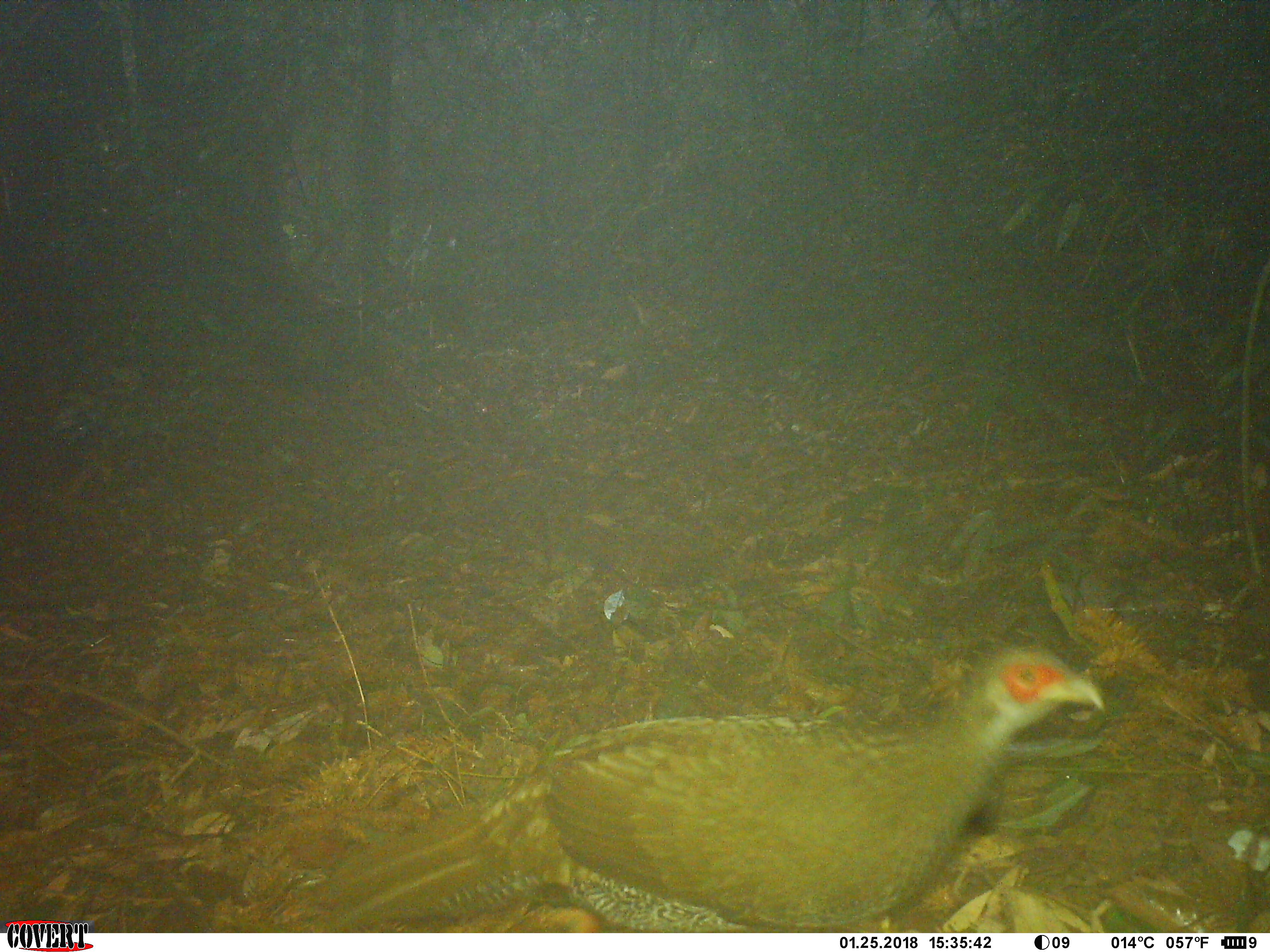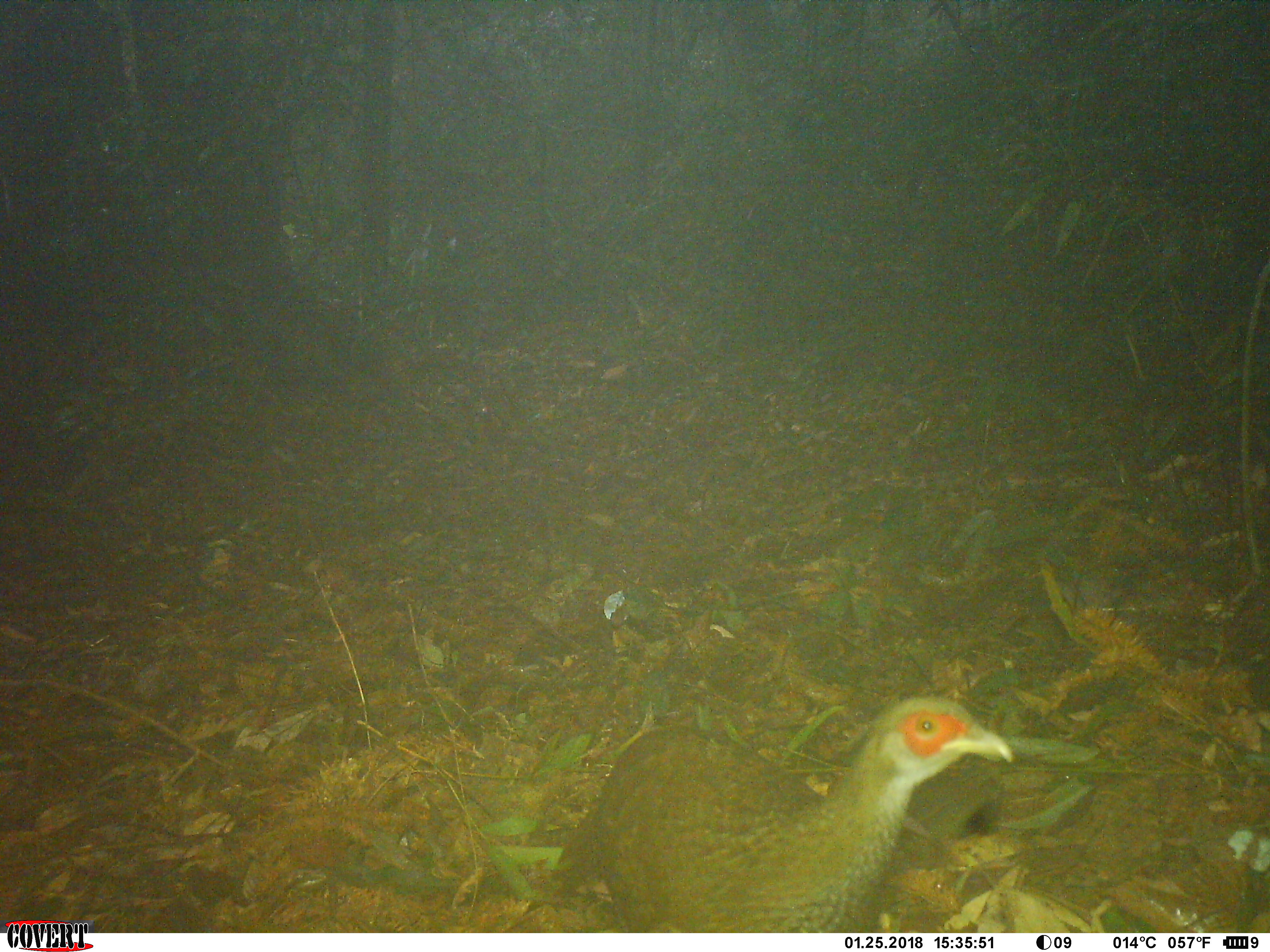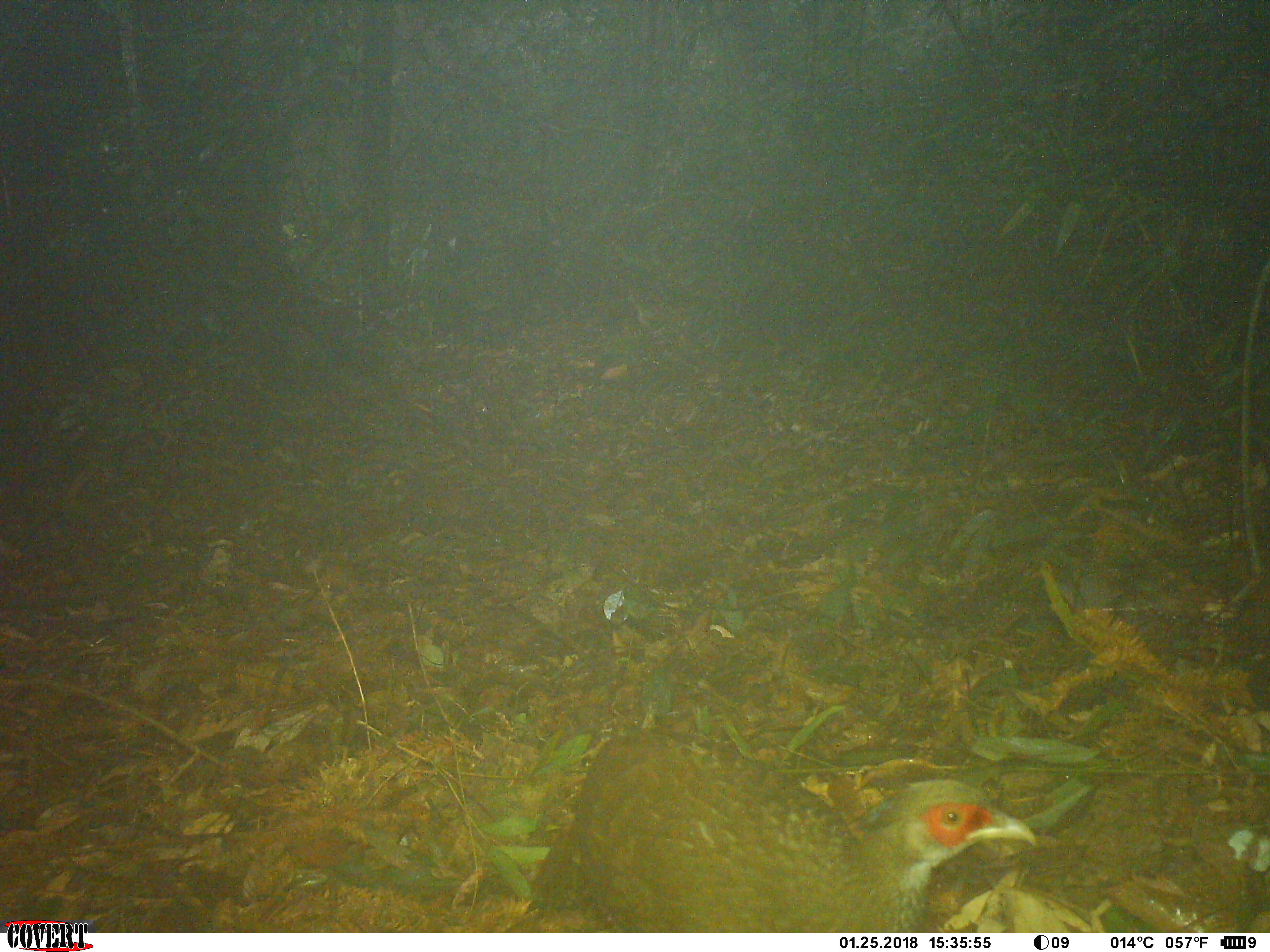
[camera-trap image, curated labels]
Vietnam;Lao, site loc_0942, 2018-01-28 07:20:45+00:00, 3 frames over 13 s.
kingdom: Animalia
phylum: Chordata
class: Aves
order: Galliformes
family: Phasianidae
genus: Lophura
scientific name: Lophura nycthemera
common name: silver pheasant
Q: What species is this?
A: Silver pheasant (Lophura nycthemera).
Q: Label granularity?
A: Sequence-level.